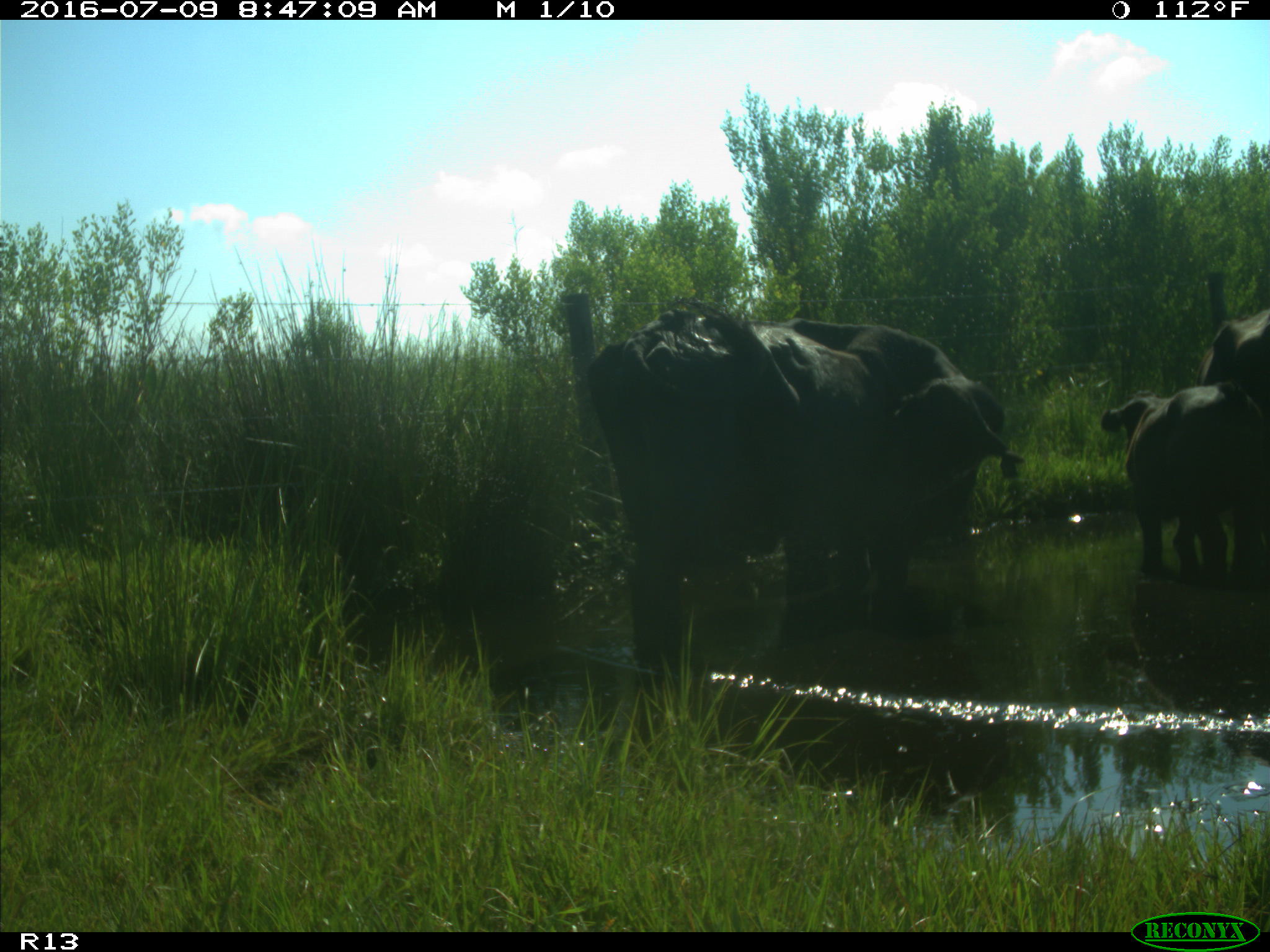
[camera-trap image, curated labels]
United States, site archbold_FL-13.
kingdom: Animalia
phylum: Chordata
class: Mammalia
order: Artiodactyla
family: Bovidae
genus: Bos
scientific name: Bos taurus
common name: domestic cow